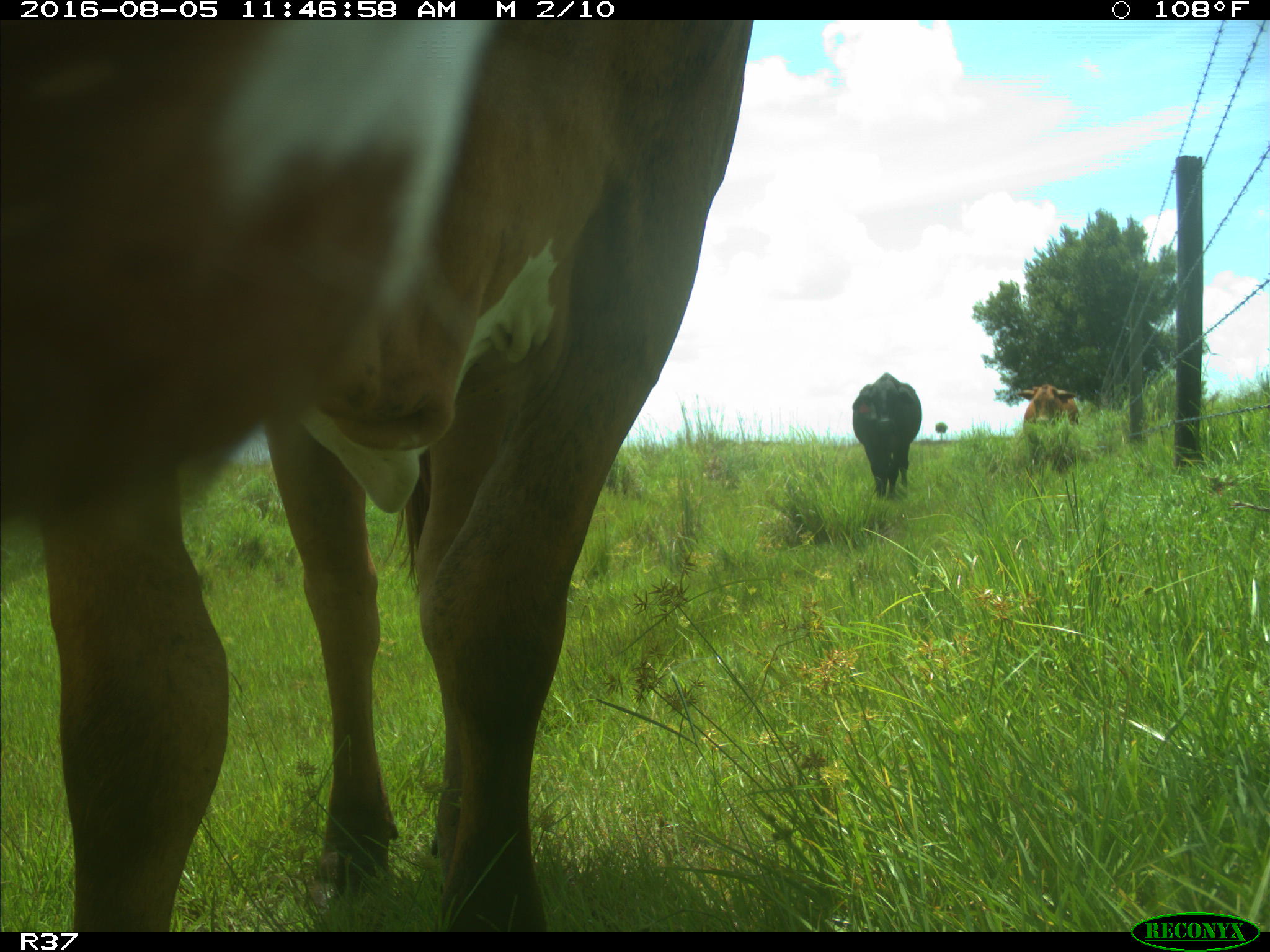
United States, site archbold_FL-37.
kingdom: Animalia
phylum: Chordata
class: Mammalia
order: Artiodactyla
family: Bovidae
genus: Bos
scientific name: Bos taurus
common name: domestic cow